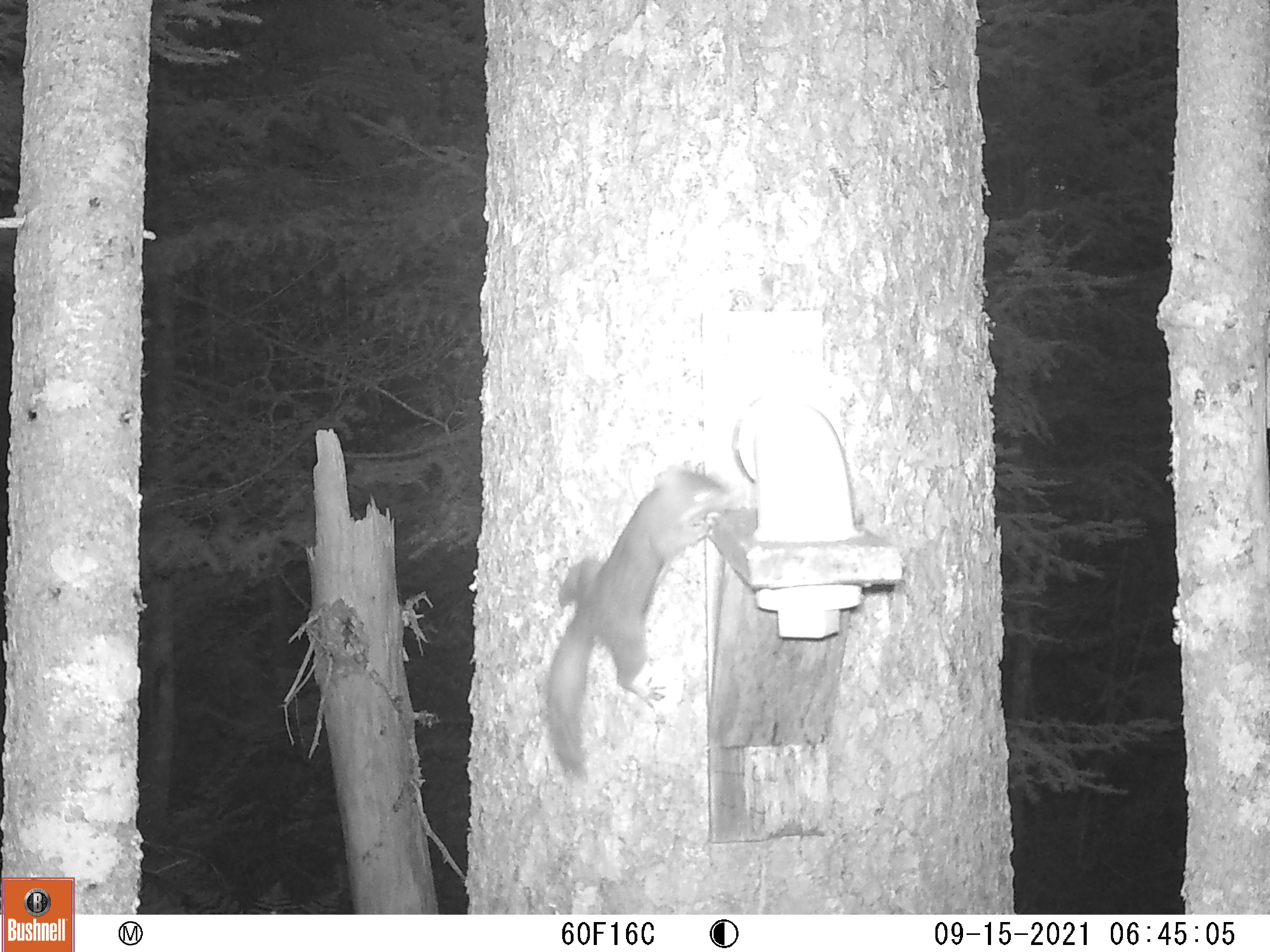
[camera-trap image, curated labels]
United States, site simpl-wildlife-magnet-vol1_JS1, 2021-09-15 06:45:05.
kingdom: Animalia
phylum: Chordata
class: Mammalia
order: Rodentia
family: Sciuridae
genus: Tamiasciurus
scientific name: Tamiasciurus hudsonicus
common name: red squirrel